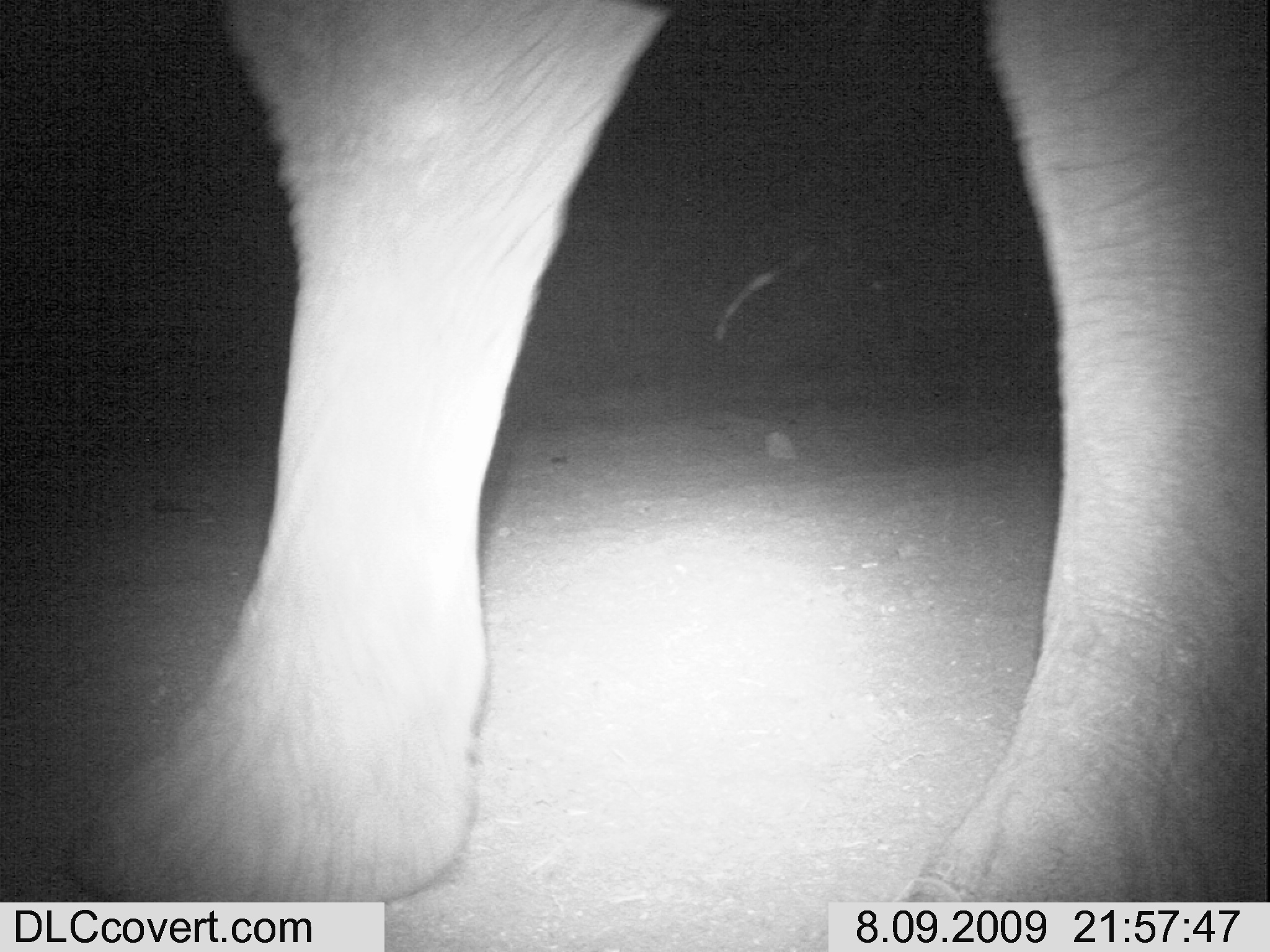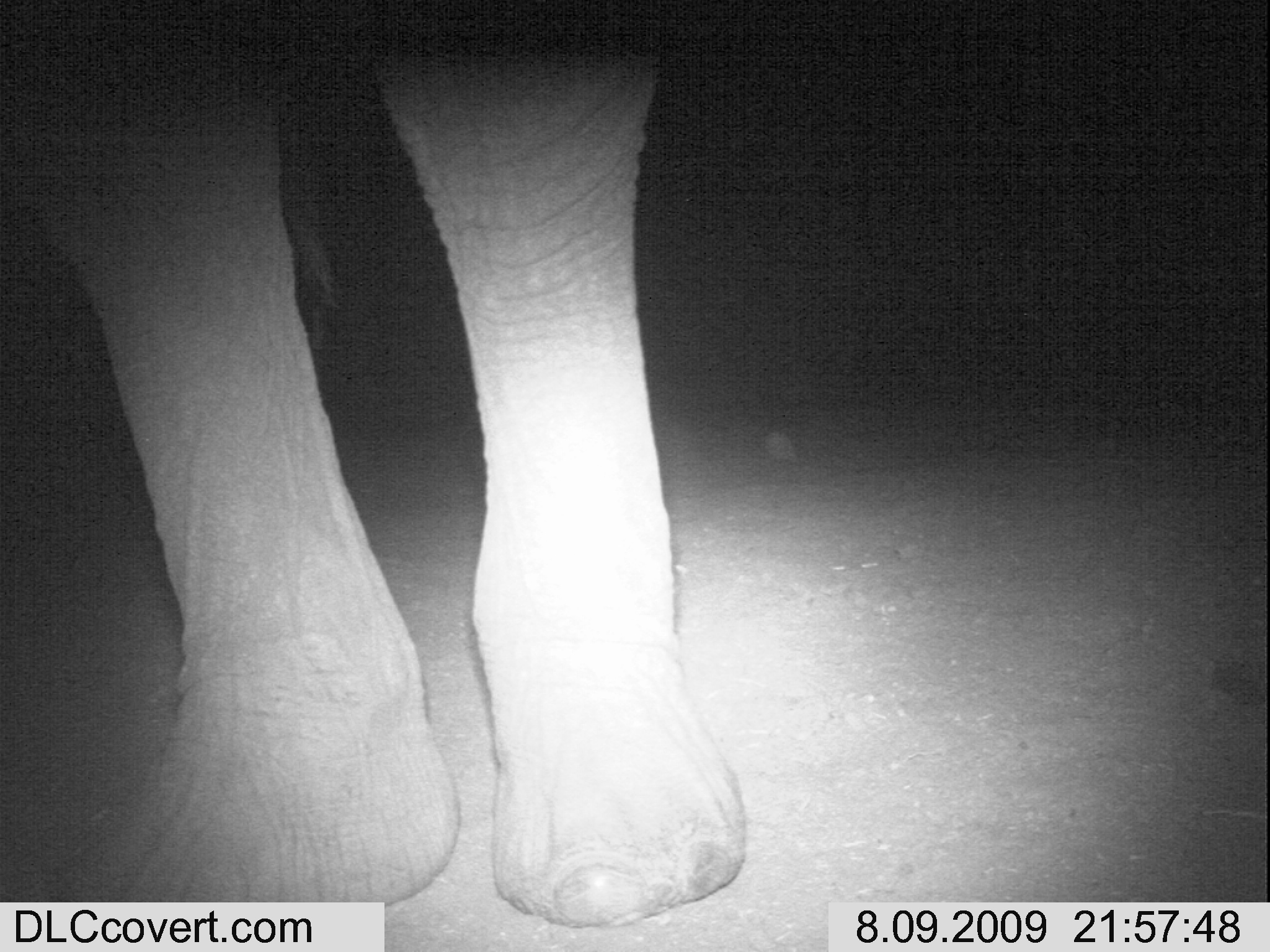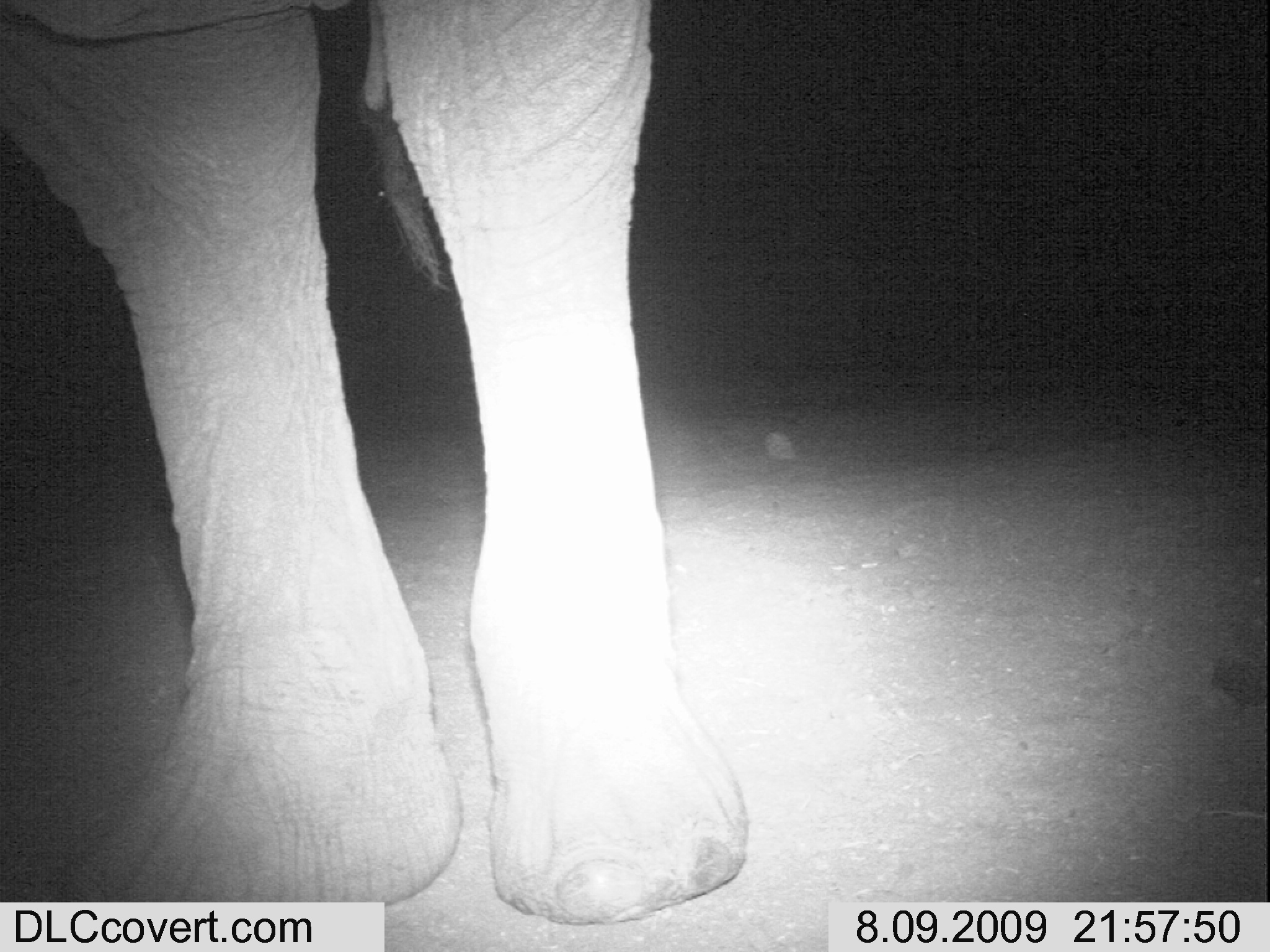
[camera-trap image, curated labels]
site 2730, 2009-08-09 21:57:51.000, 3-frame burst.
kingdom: Animalia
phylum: Chordata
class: Mammalia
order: Proboscidea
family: Elephantidae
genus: Loxodonta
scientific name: Loxodonta africana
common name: african bush elephant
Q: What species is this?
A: Loxodonta africana (african bush elephant).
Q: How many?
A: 1.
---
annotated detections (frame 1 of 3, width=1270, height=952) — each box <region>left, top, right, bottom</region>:
loxodonta africana: <region>63, 0, 1270, 901</region>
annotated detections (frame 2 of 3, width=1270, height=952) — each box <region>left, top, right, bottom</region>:
loxodonta africana: <region>0, 0, 749, 930</region>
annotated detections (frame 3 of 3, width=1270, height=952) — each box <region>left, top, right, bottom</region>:
loxodonta africana: <region>0, 0, 750, 925</region>